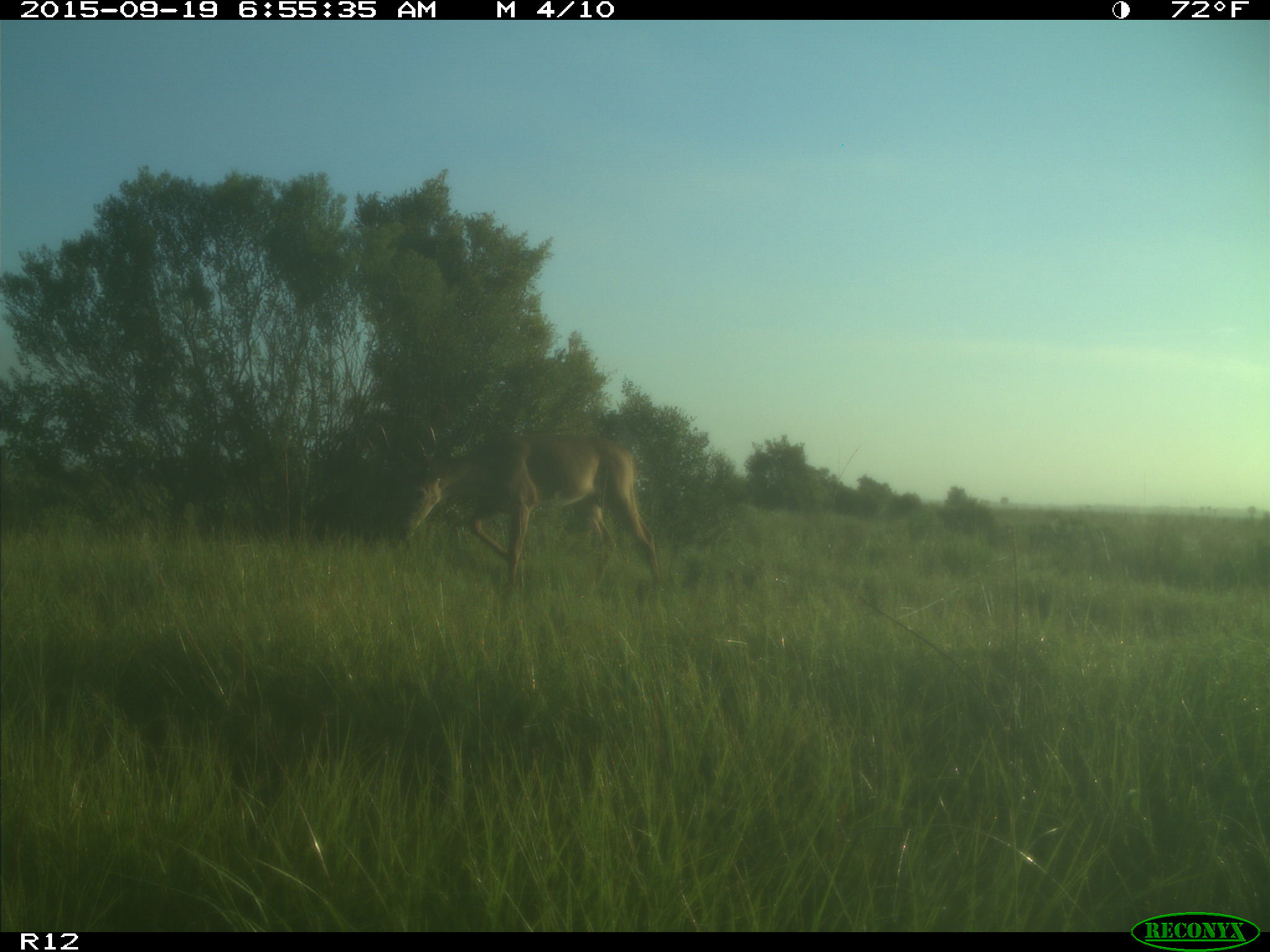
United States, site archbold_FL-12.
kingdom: Animalia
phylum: Chordata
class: Mammalia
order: Artiodactyla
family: Cervidae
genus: Odocoileus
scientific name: Odocoileus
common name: deer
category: unidentified deer